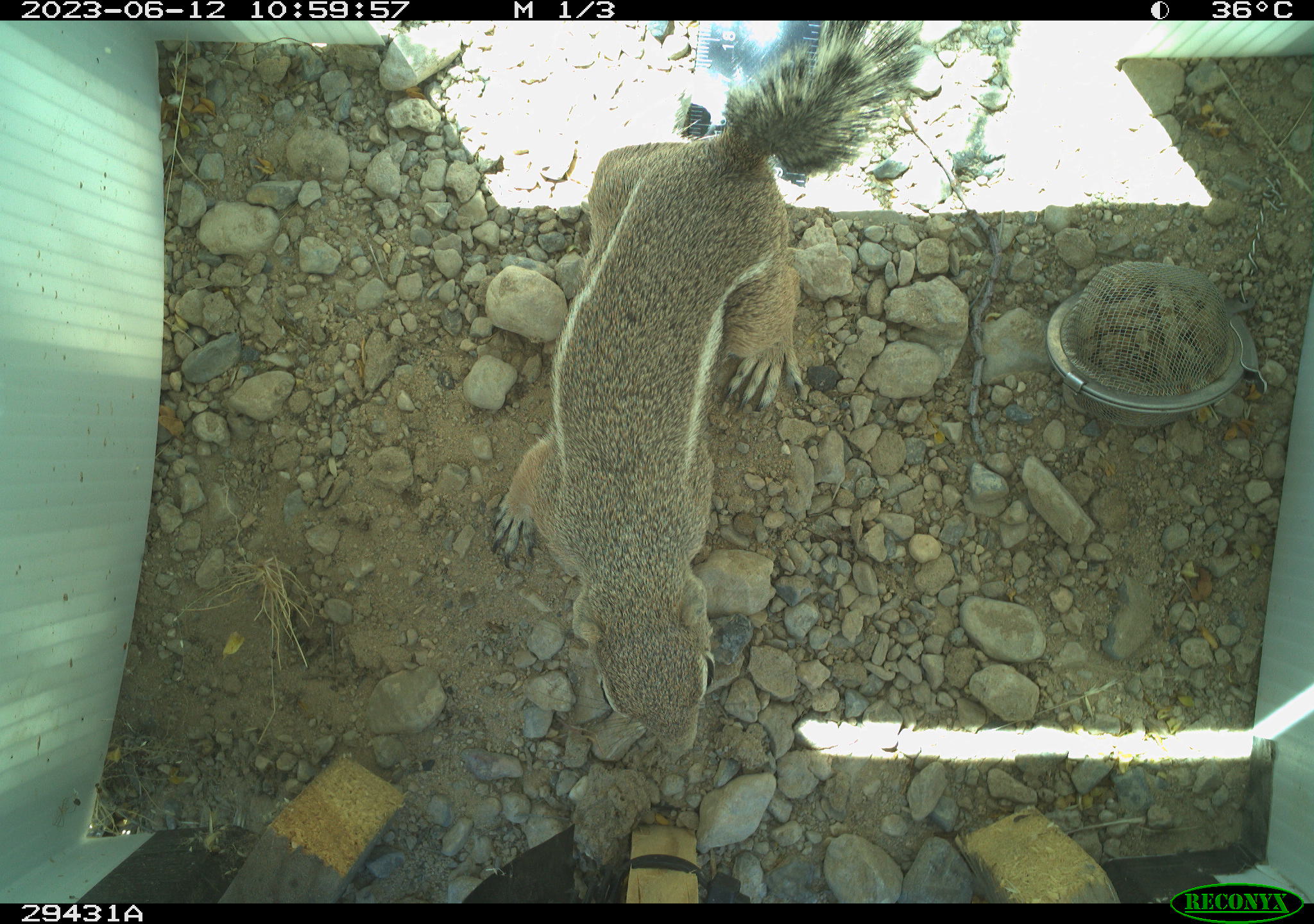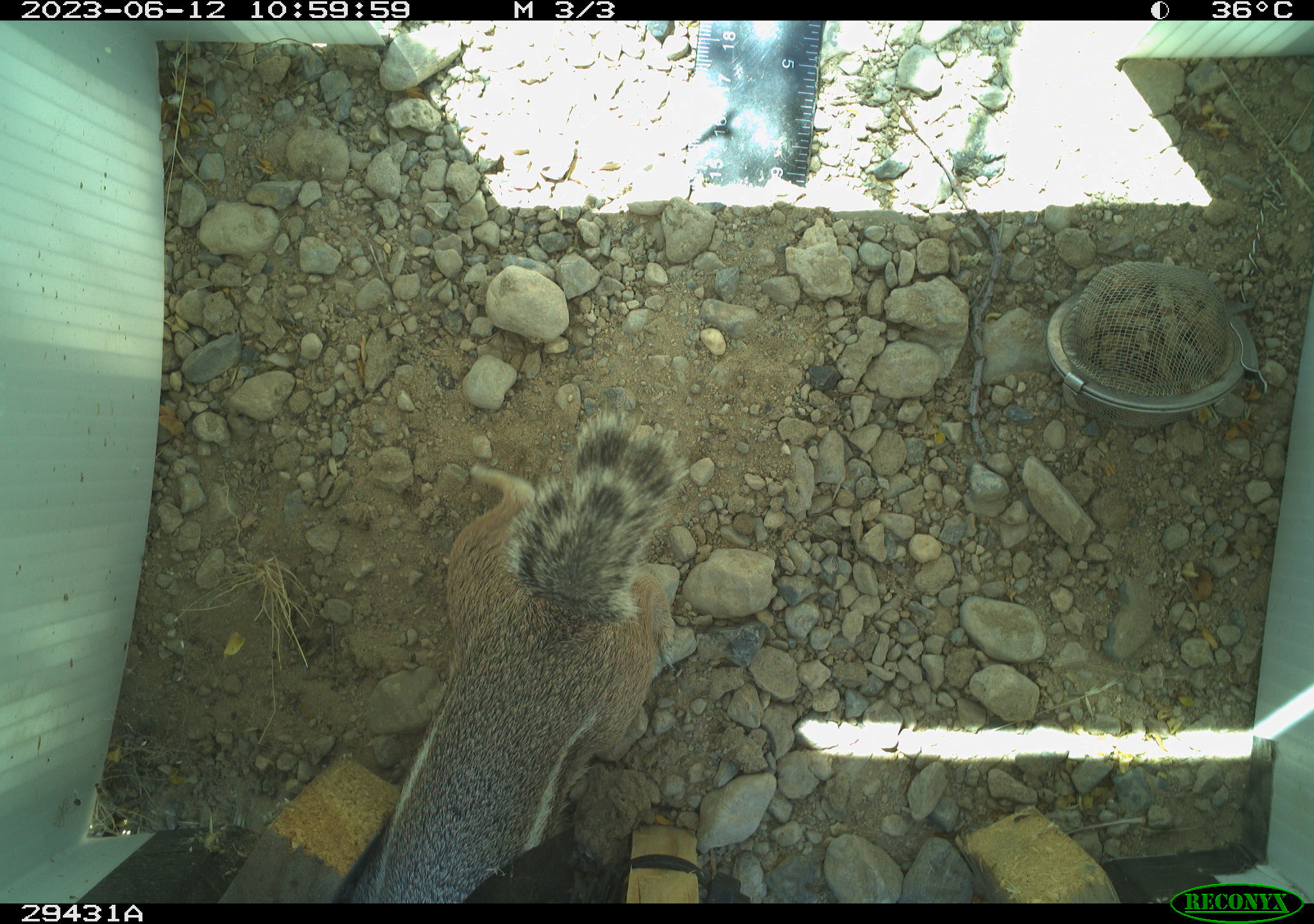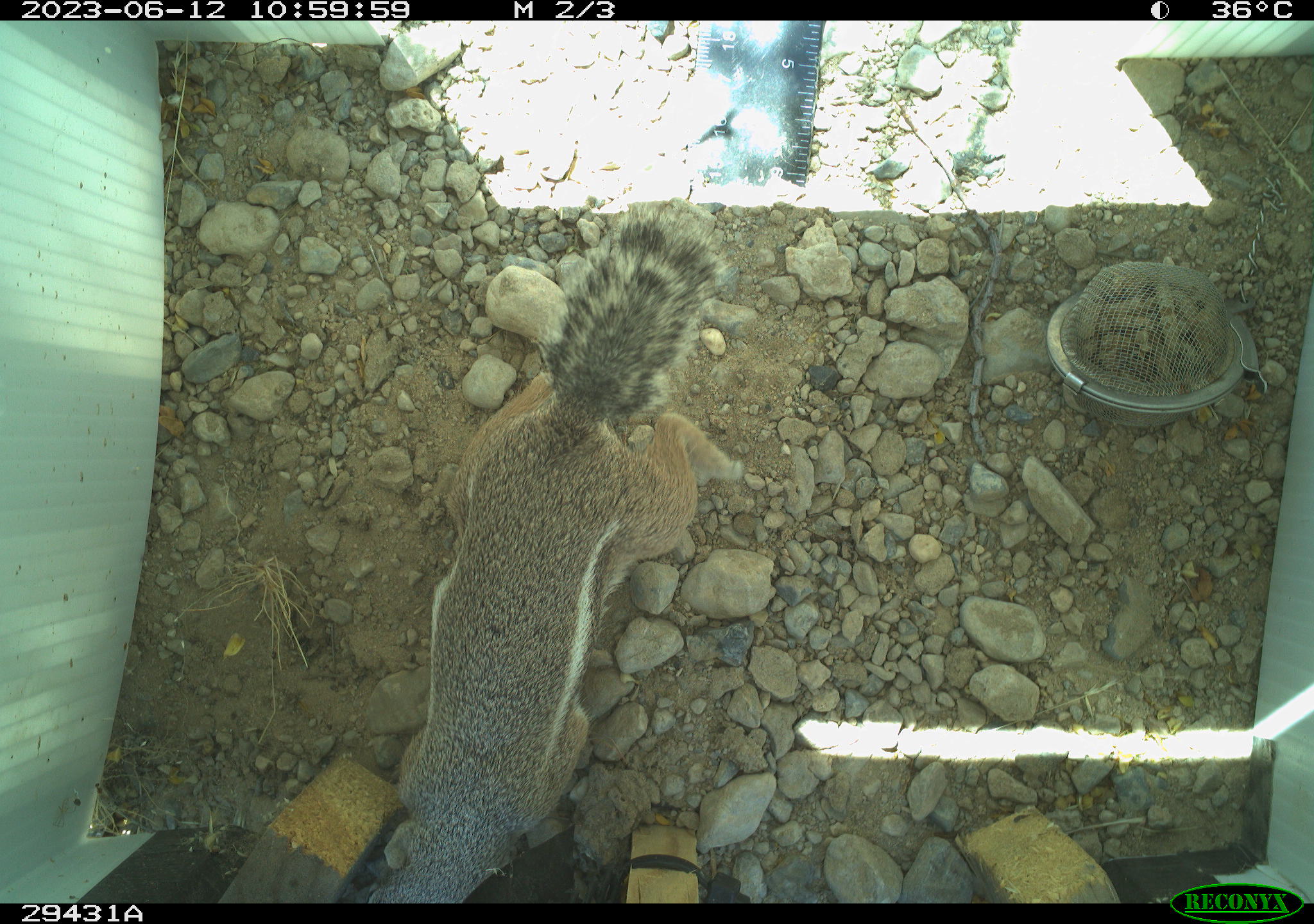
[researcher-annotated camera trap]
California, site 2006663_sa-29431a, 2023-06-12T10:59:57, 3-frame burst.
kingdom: Animalia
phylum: Chordata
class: Mammalia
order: Rodentia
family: Sciuridae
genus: Ammospermophilus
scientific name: Ammospermophilus leucurus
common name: white-tailed antelope squirrel